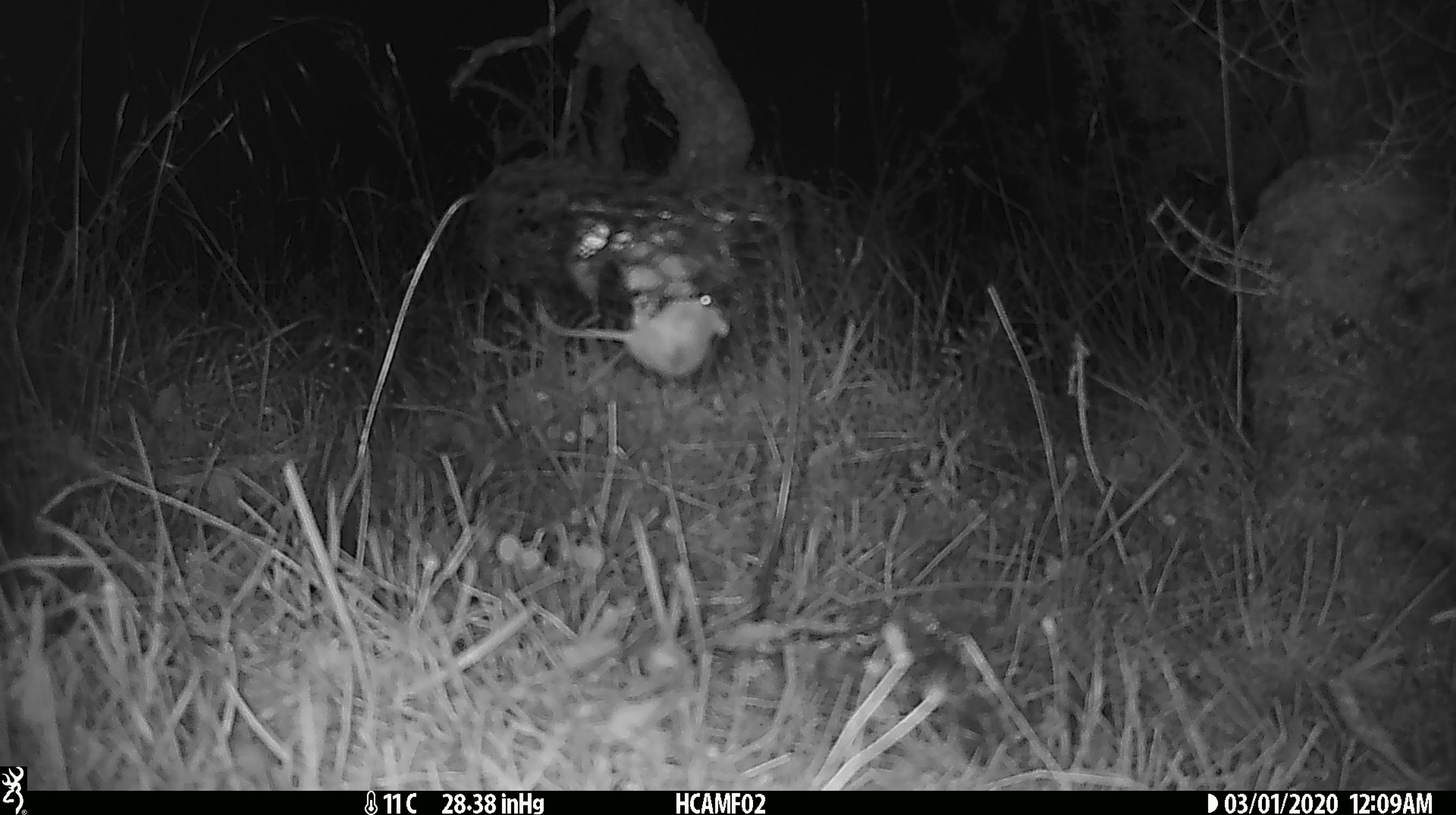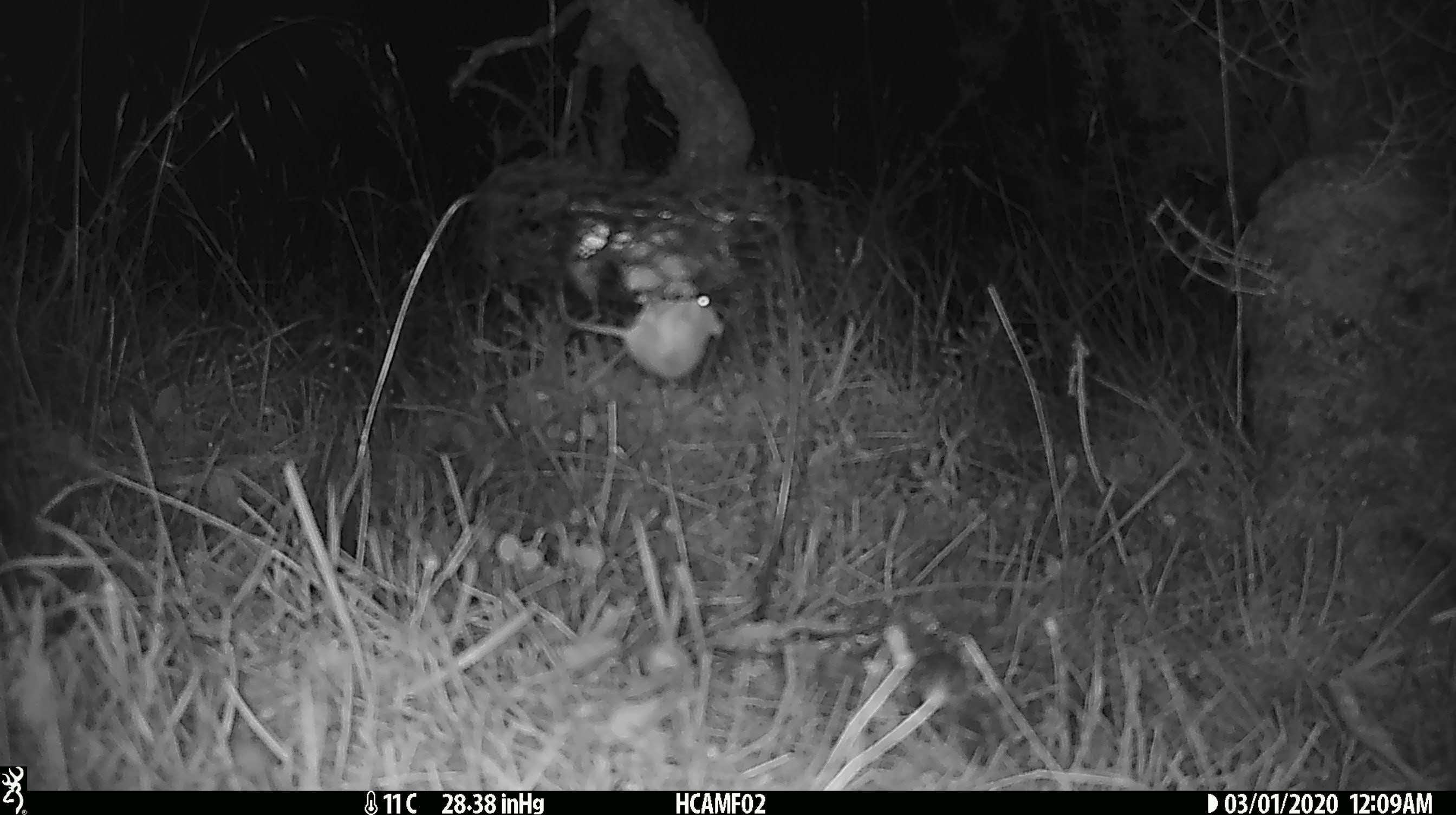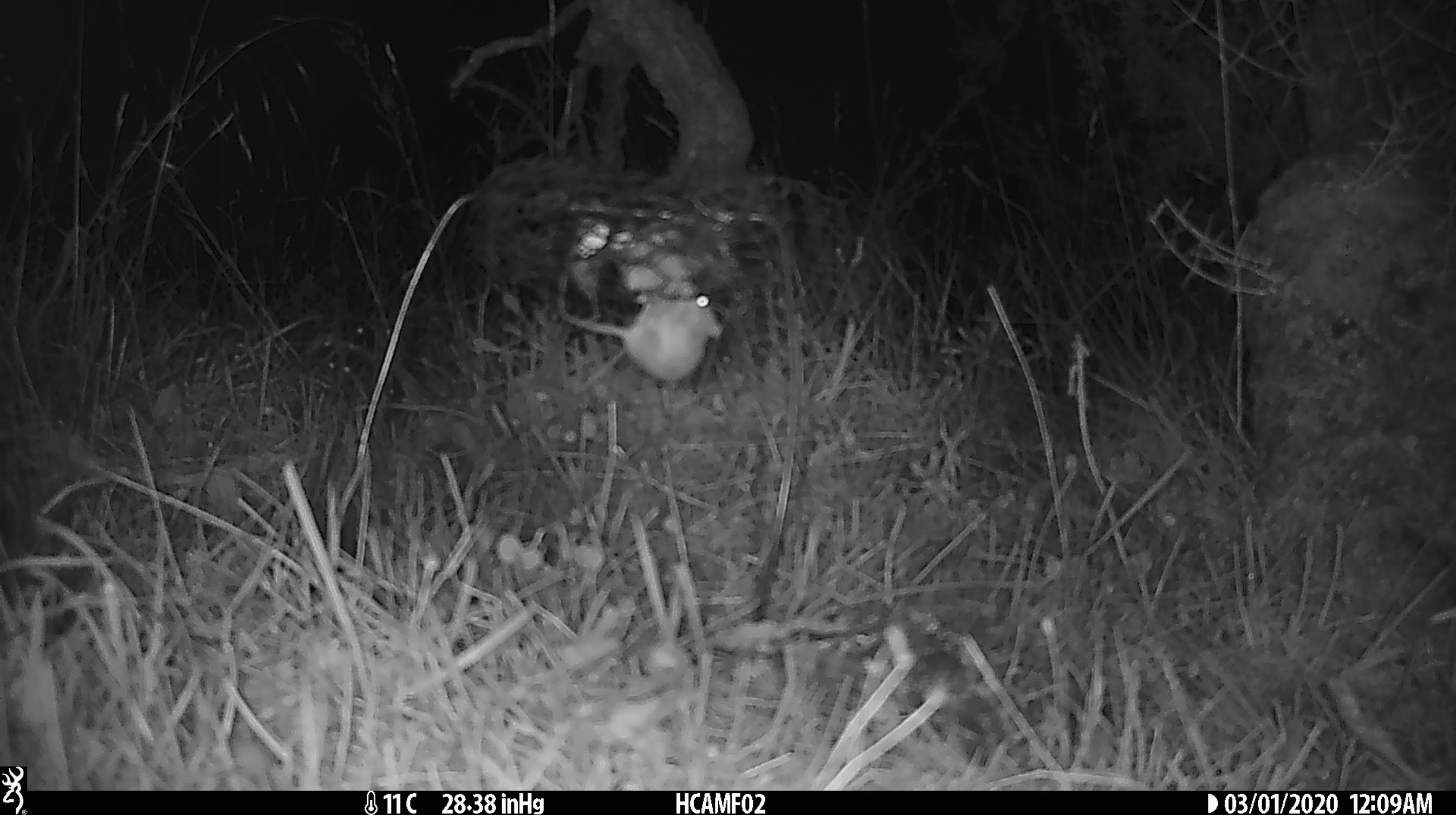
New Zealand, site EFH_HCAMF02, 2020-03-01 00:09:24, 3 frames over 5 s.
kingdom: Animalia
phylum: Chordata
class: Mammalia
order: Rodentia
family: Muridae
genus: Mus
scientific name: Mus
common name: mouse